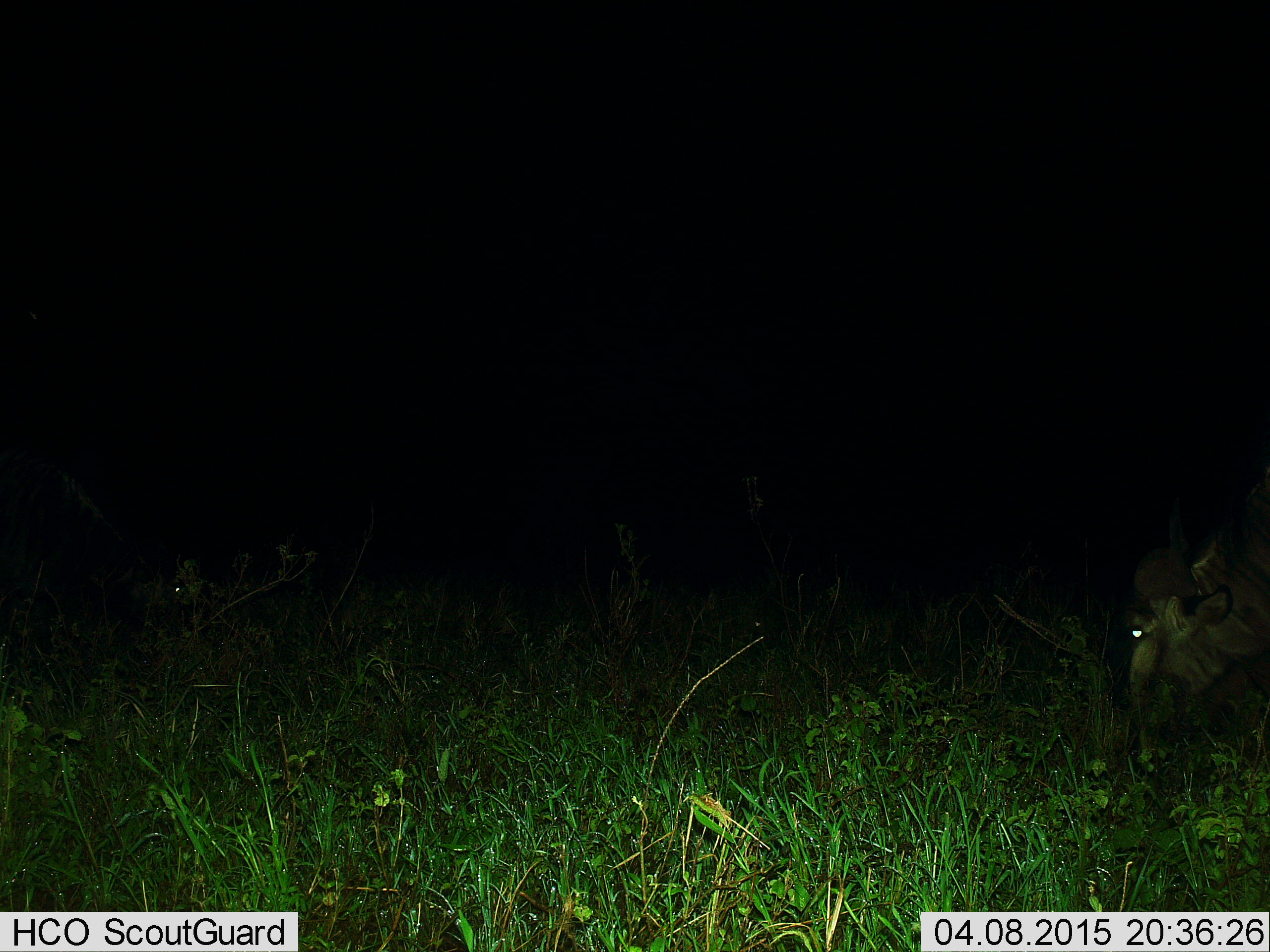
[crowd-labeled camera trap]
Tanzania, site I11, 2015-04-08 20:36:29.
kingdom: Animalia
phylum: Chordata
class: Mammalia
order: Artiodactyla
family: Bovidae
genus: Connochaetes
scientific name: Connochaetes taurinus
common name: blue wildebeest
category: wildebeest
Wildebeest (blue wildebeest) (Connochaetes taurinus), count 1. Behavior (volunteer vote fractions): standing 30%, resting 10%, moving 20%, interacting 0%. Young present (vote fraction): 0%. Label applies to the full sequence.